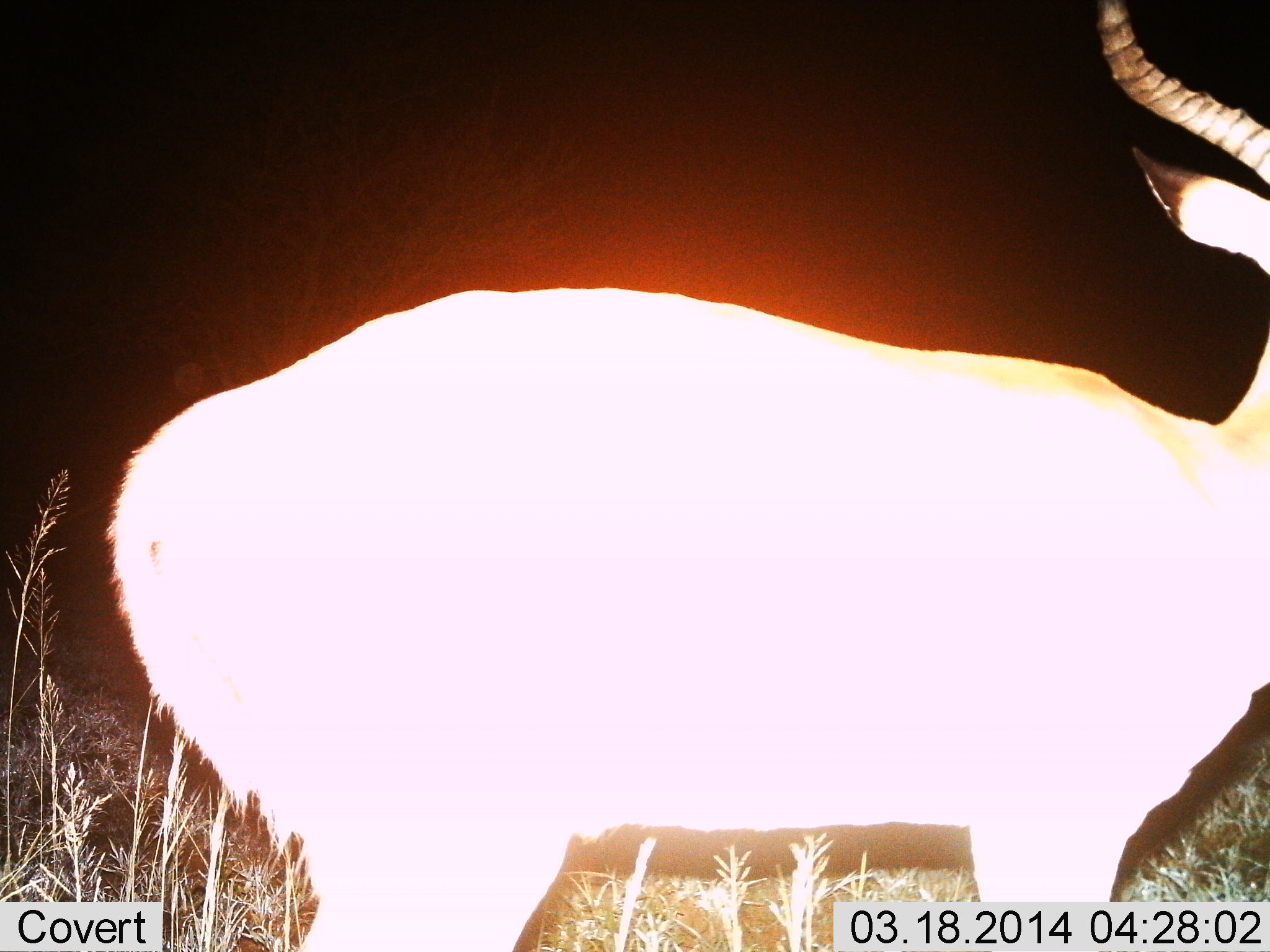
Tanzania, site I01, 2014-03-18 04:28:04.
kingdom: Animalia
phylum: Chordata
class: Mammalia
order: Artiodactyla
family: Bovidae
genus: Aepyceros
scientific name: Aepyceros melampus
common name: impala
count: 1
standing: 100%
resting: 0%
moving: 0%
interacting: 0%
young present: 0%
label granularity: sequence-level